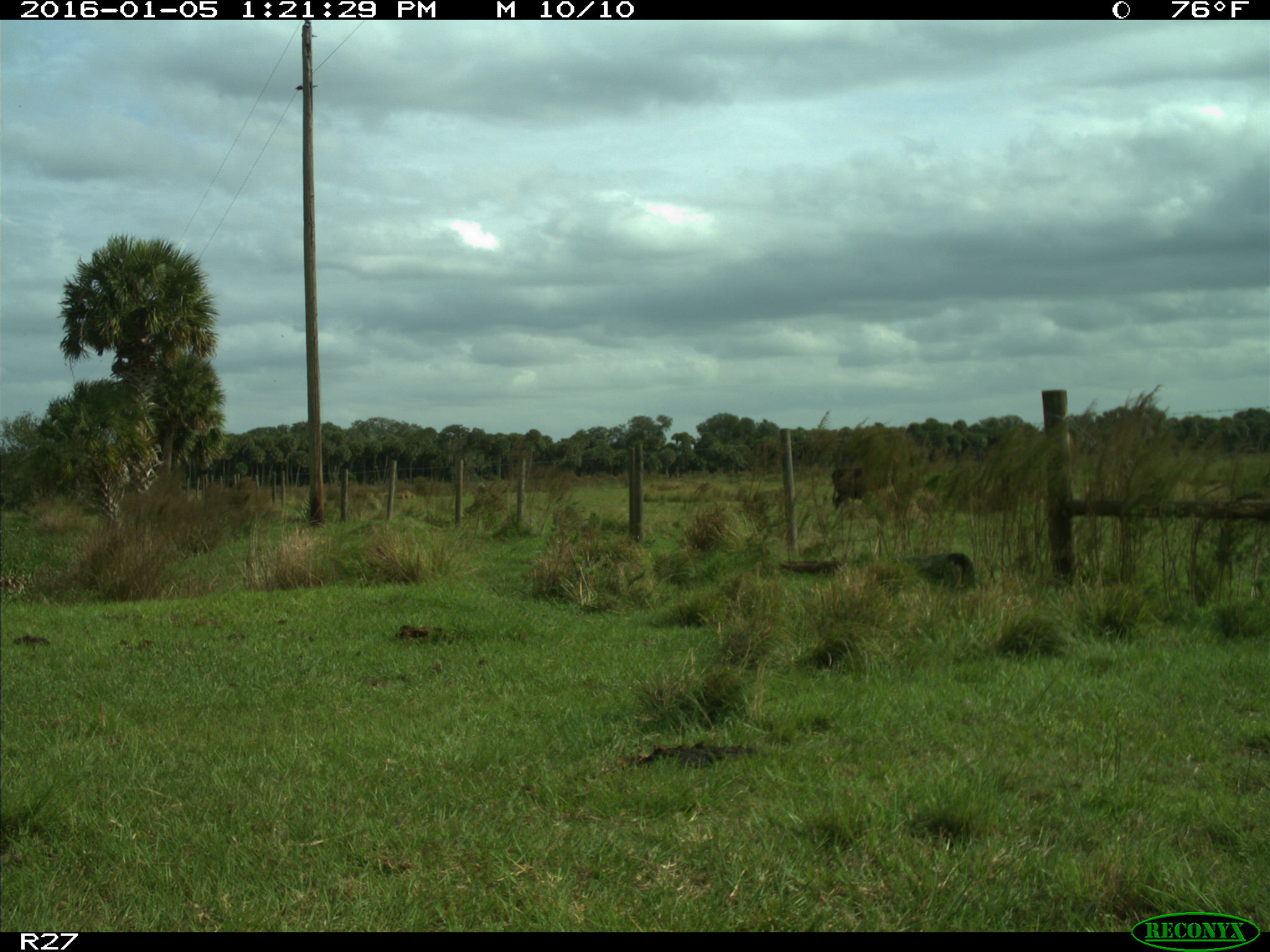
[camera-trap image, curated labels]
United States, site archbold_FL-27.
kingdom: Animalia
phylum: Chordata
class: Mammalia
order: Artiodactyla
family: Bovidae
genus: Bos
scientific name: Bos taurus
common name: domestic cow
Bos taurus (domestic cow).